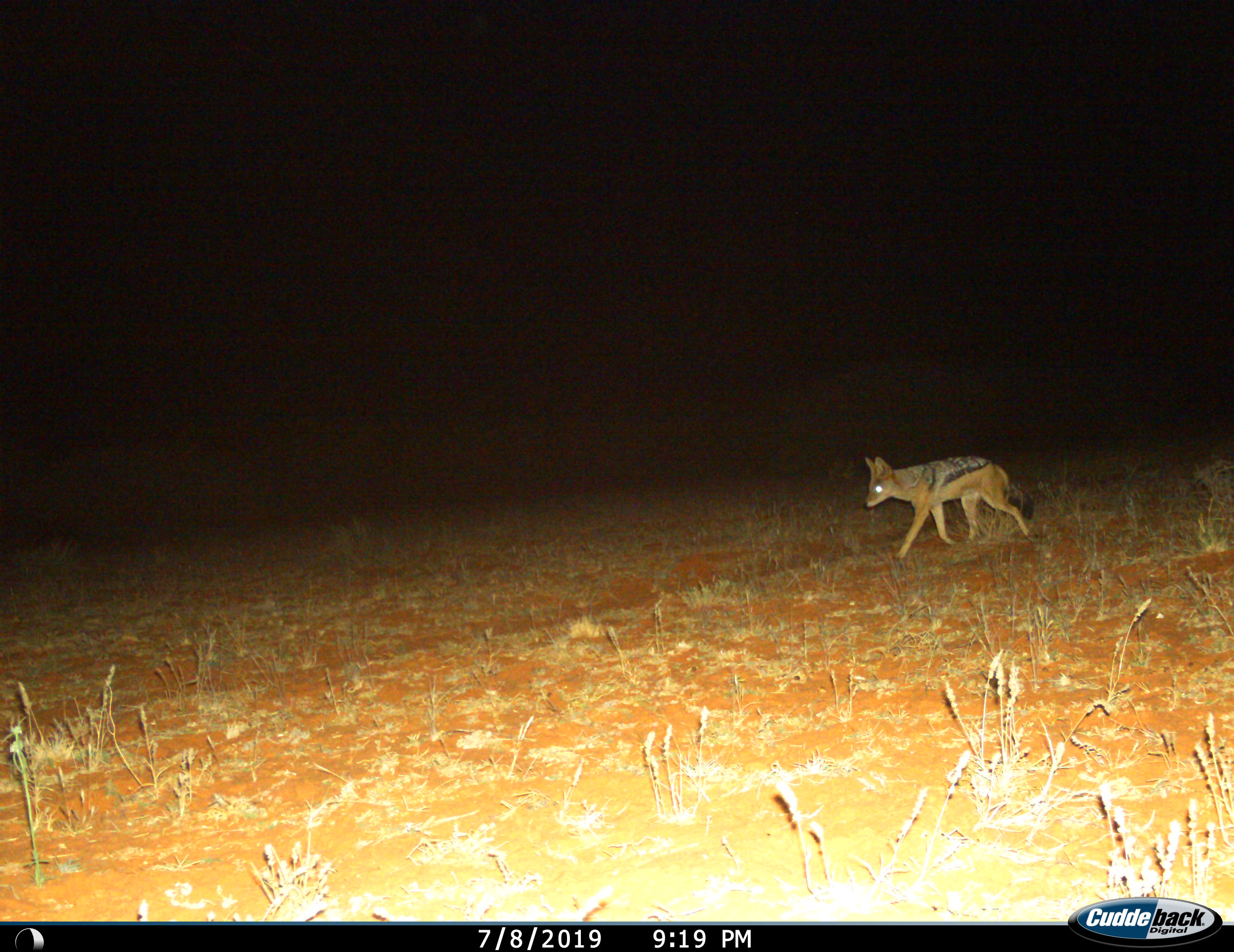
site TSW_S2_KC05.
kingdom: Animalia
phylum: Chordata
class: Mammalia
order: Carnivora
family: Canidae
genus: Lupulella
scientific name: Lupulella mesomelas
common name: black-backed jackal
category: jackalblackbacked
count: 1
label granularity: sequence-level